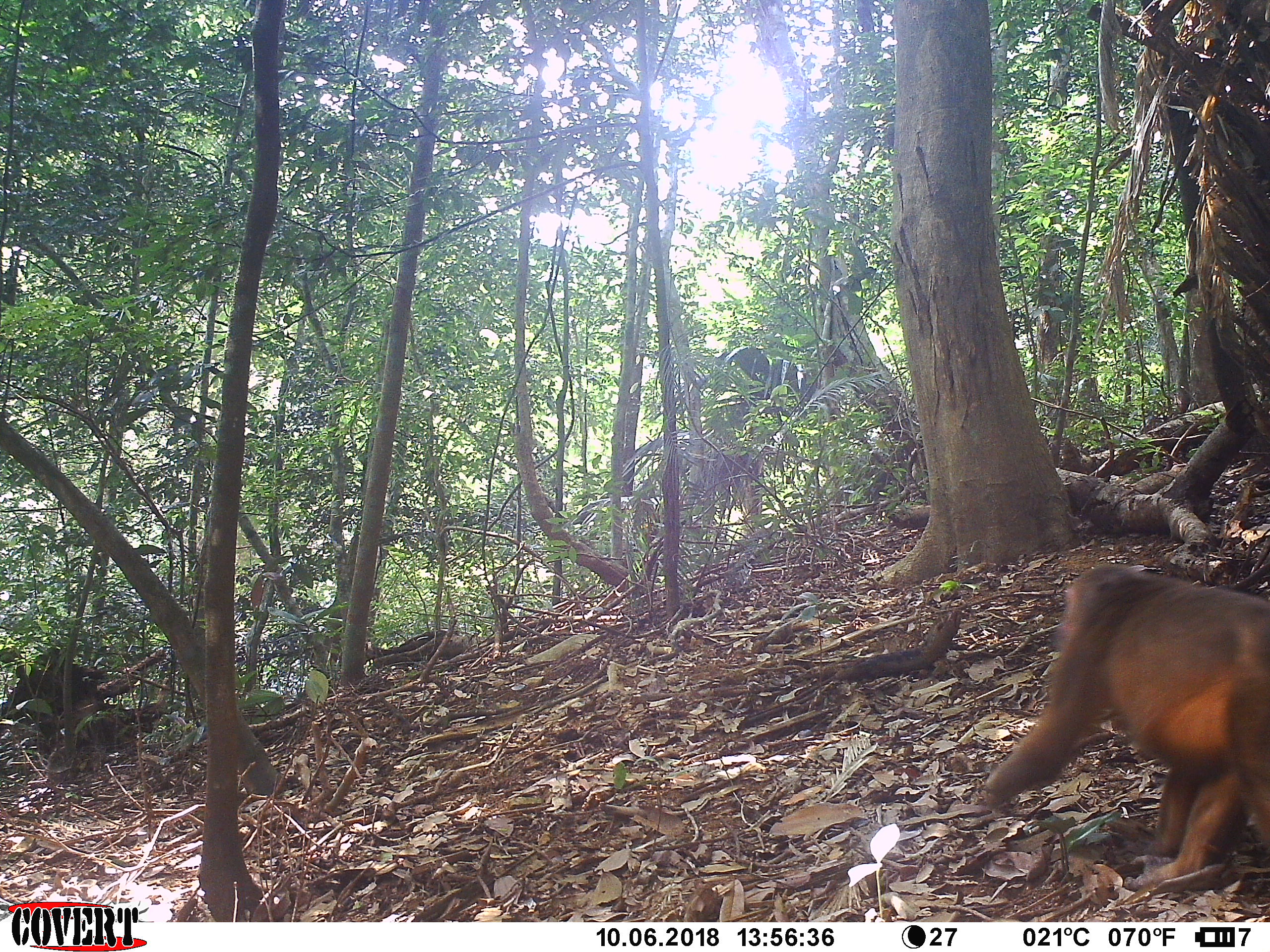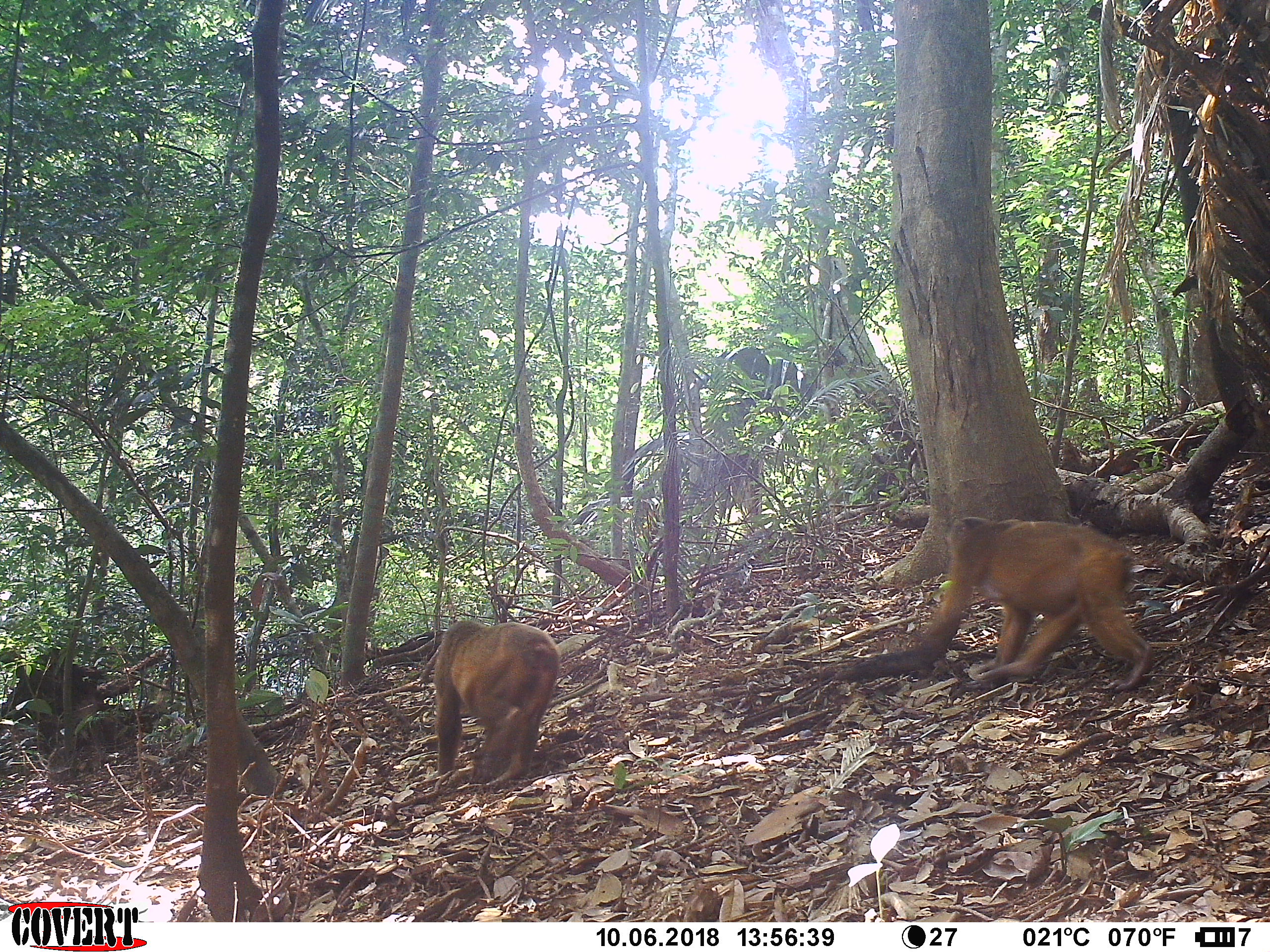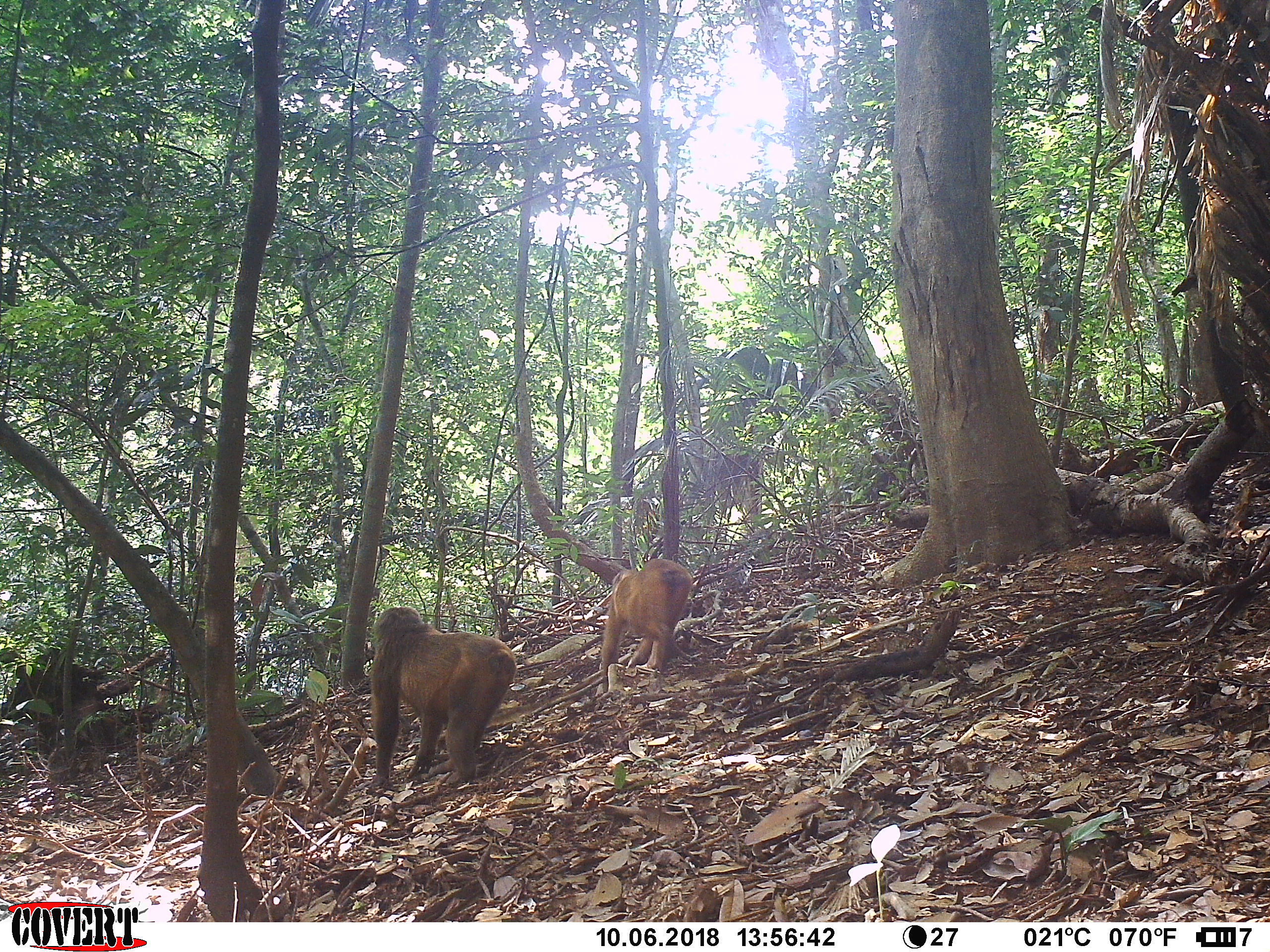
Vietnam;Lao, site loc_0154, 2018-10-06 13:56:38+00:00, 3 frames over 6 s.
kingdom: Animalia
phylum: Chordata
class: Mammalia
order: Primates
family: Cercopithecidae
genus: Macaca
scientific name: Macaca arctoides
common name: stump-tailed macaque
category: stump tailed macaque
Stump tailed macaque (stump-tailed macaque) (Macaca arctoides). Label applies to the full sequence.